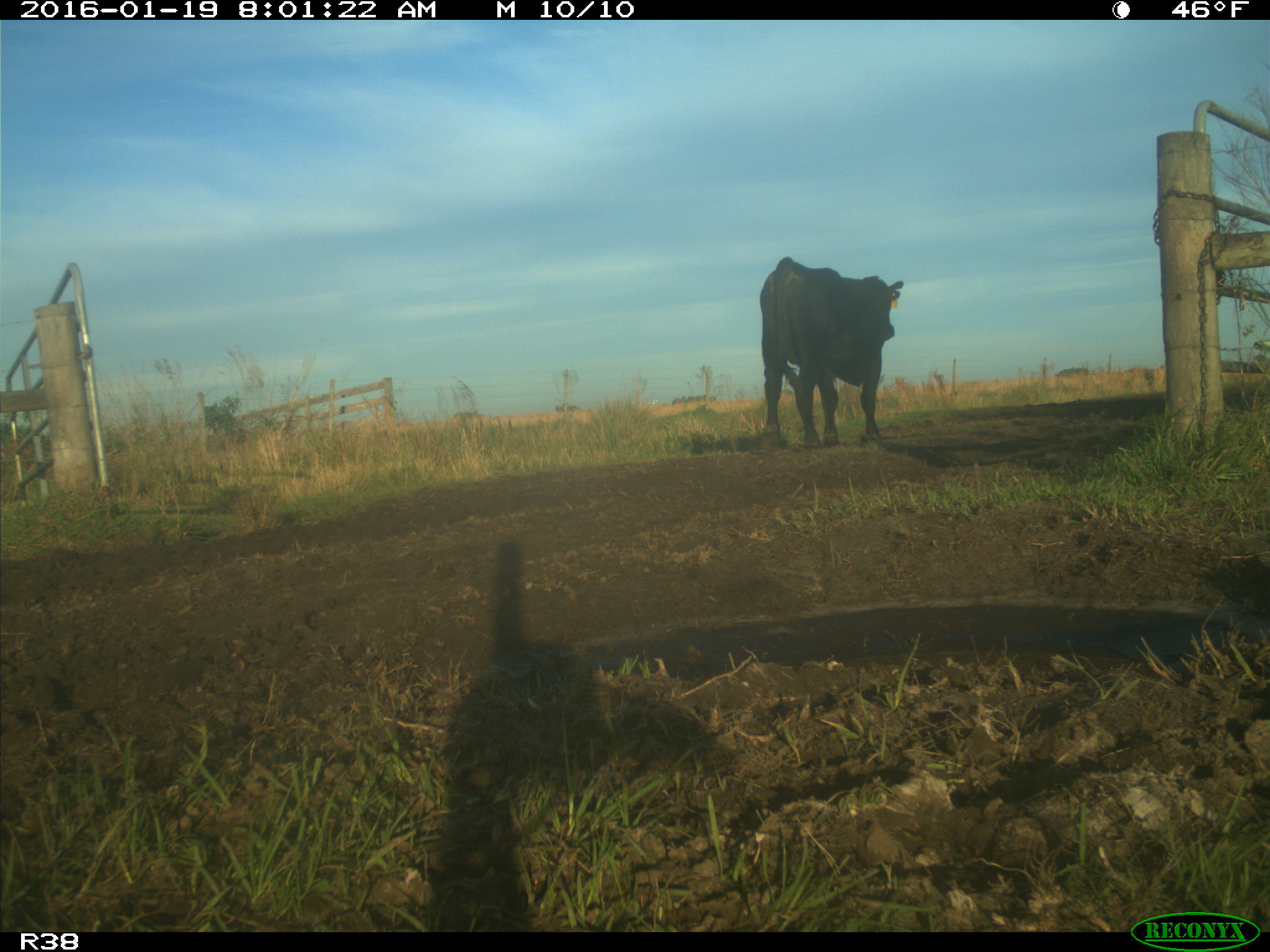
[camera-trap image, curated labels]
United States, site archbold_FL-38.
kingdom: Animalia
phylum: Chordata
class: Mammalia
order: Artiodactyla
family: Bovidae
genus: Bos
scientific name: Bos taurus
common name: domestic cow